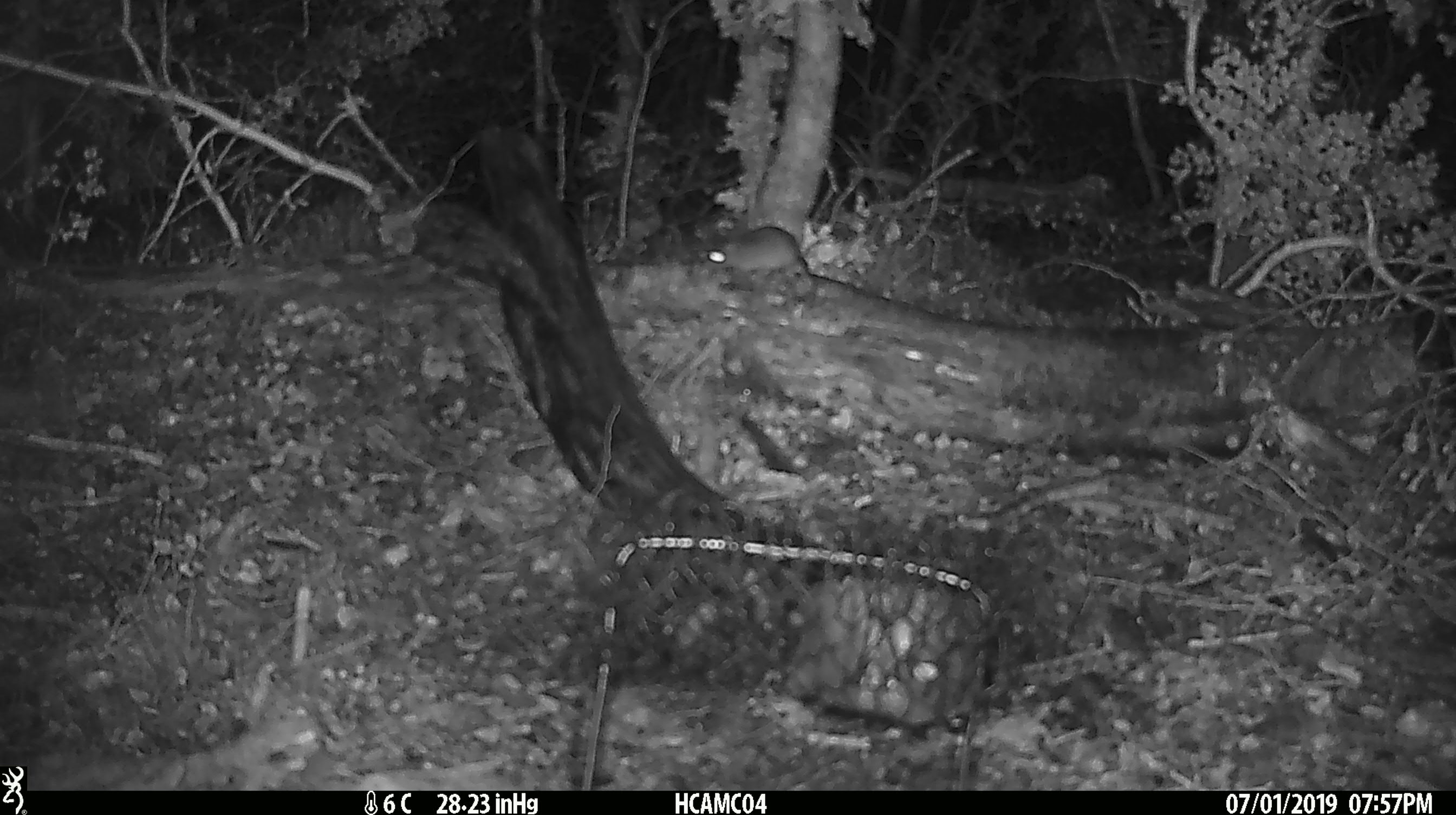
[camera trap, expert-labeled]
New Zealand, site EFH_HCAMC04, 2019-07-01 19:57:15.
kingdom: Animalia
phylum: Chordata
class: Mammalia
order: Rodentia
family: Muridae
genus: Mus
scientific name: Mus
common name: mouse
Mouse (Mus).